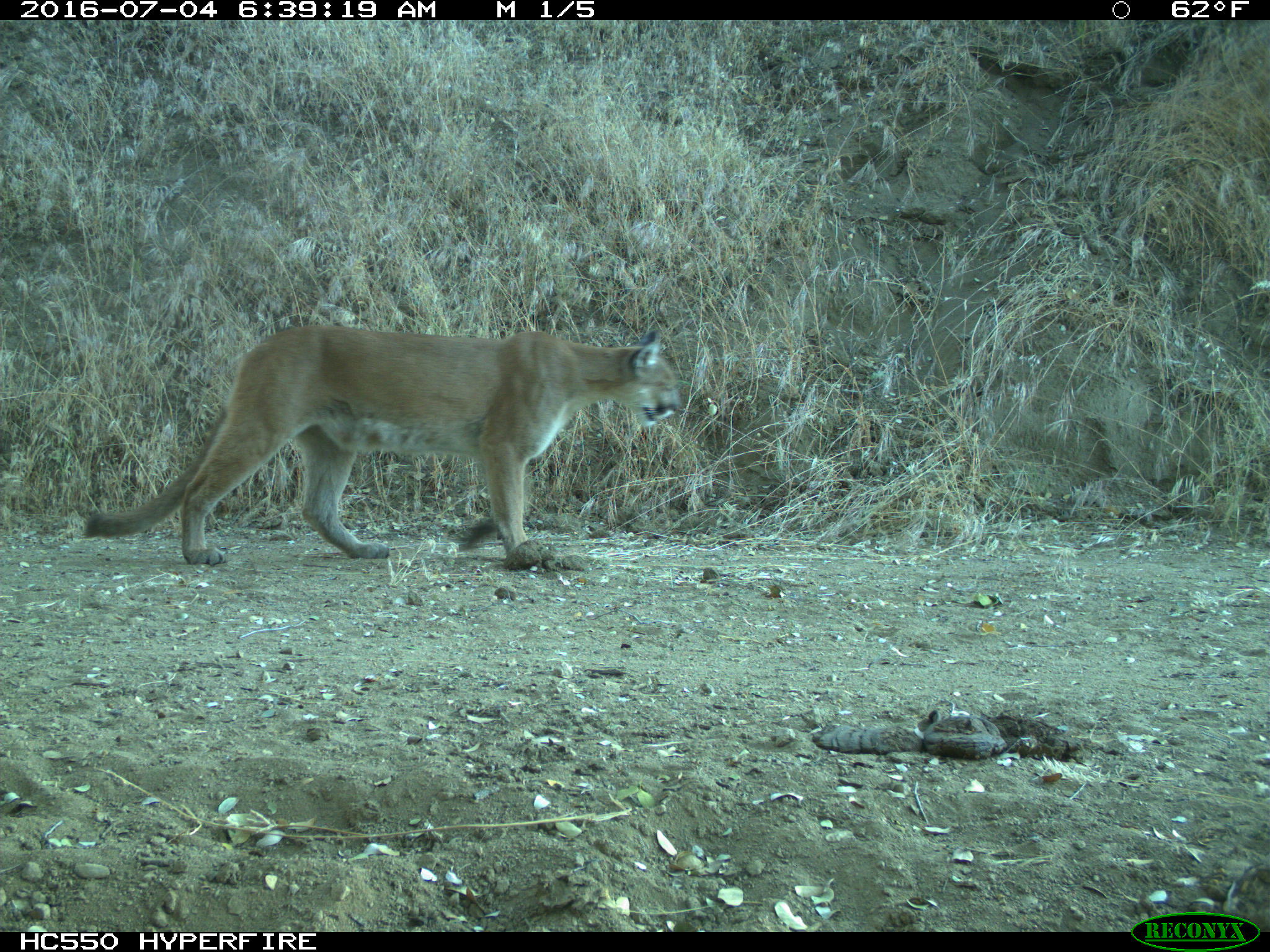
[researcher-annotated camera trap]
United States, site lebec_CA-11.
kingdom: Animalia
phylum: Chordata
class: Mammalia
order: Carnivora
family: Felidae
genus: Puma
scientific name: Puma concolor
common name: mountain lion